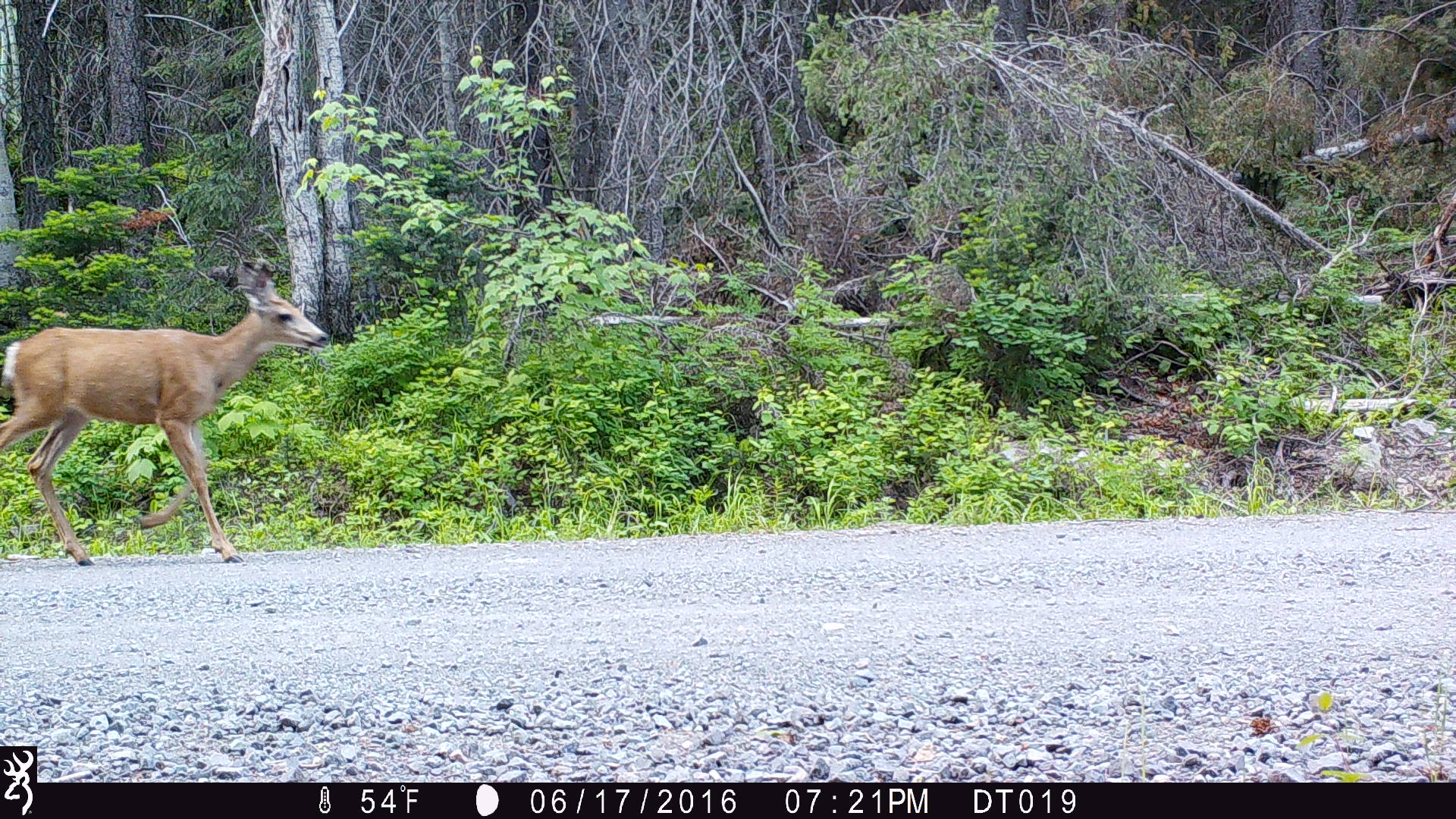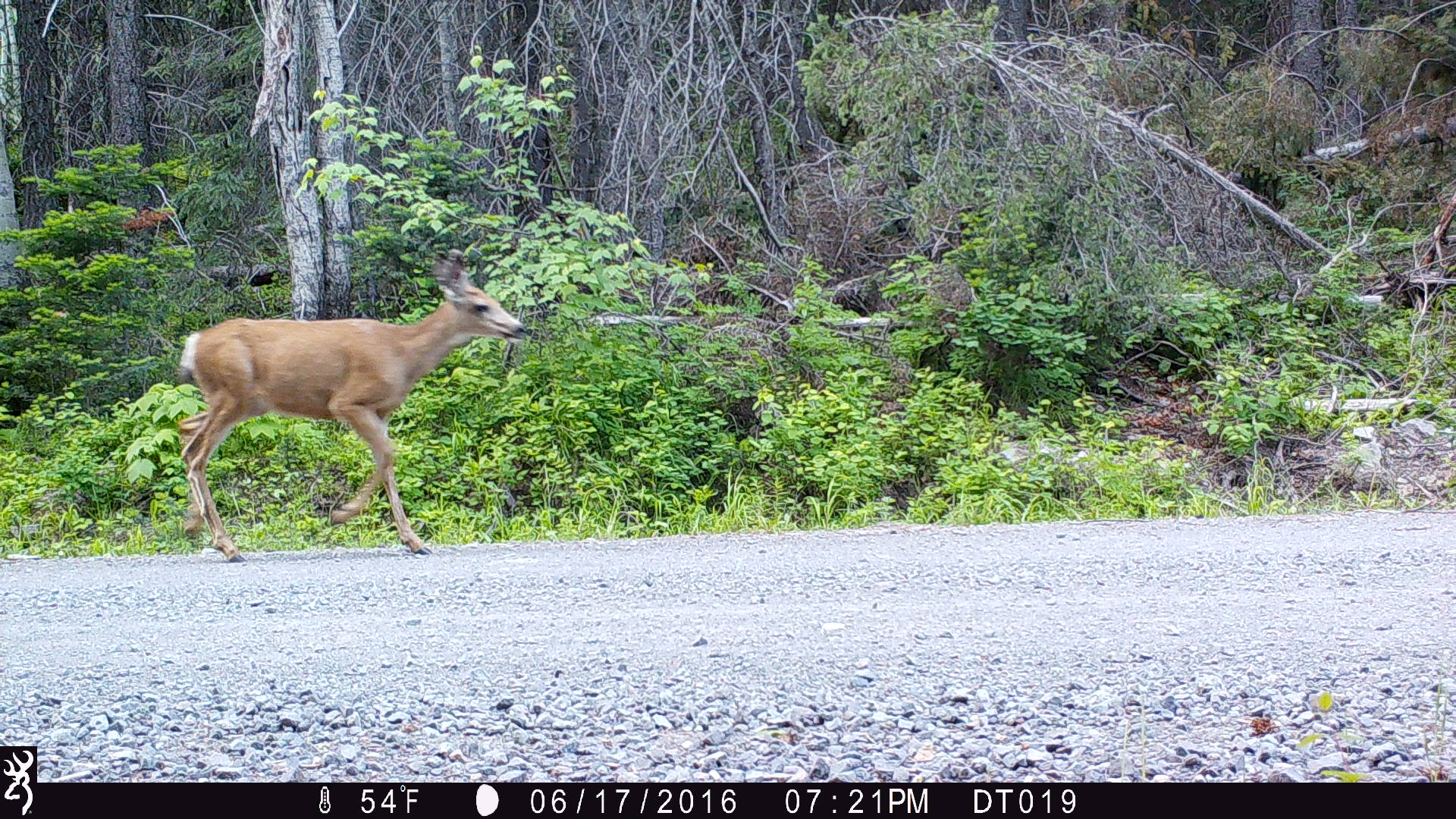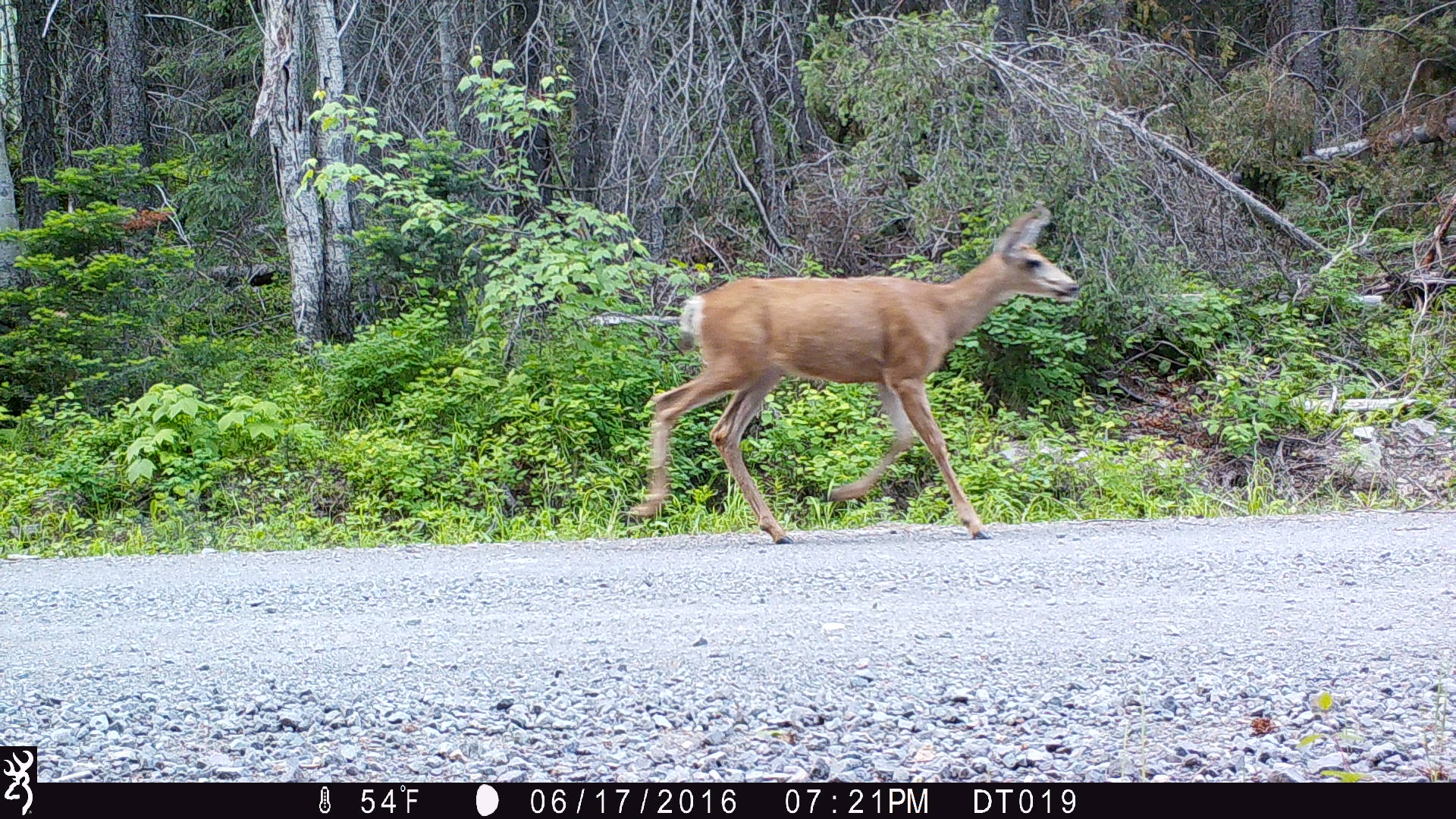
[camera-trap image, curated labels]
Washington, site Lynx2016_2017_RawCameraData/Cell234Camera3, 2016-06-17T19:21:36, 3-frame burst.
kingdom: Animalia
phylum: Chordata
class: Mammalia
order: Artiodactyla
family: Cervidae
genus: Odocoileus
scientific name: Odocoileus hemionus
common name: mule deer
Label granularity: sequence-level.